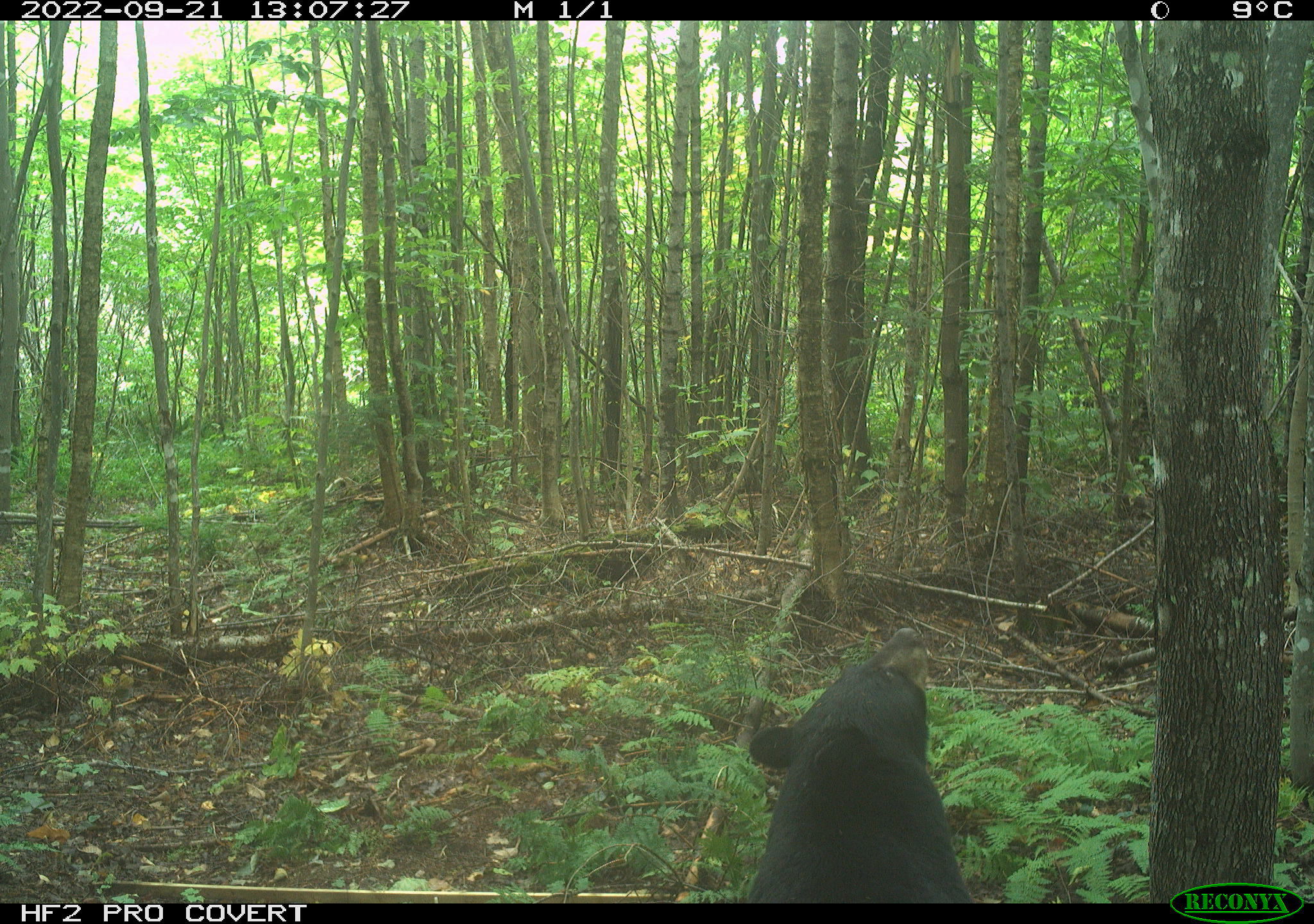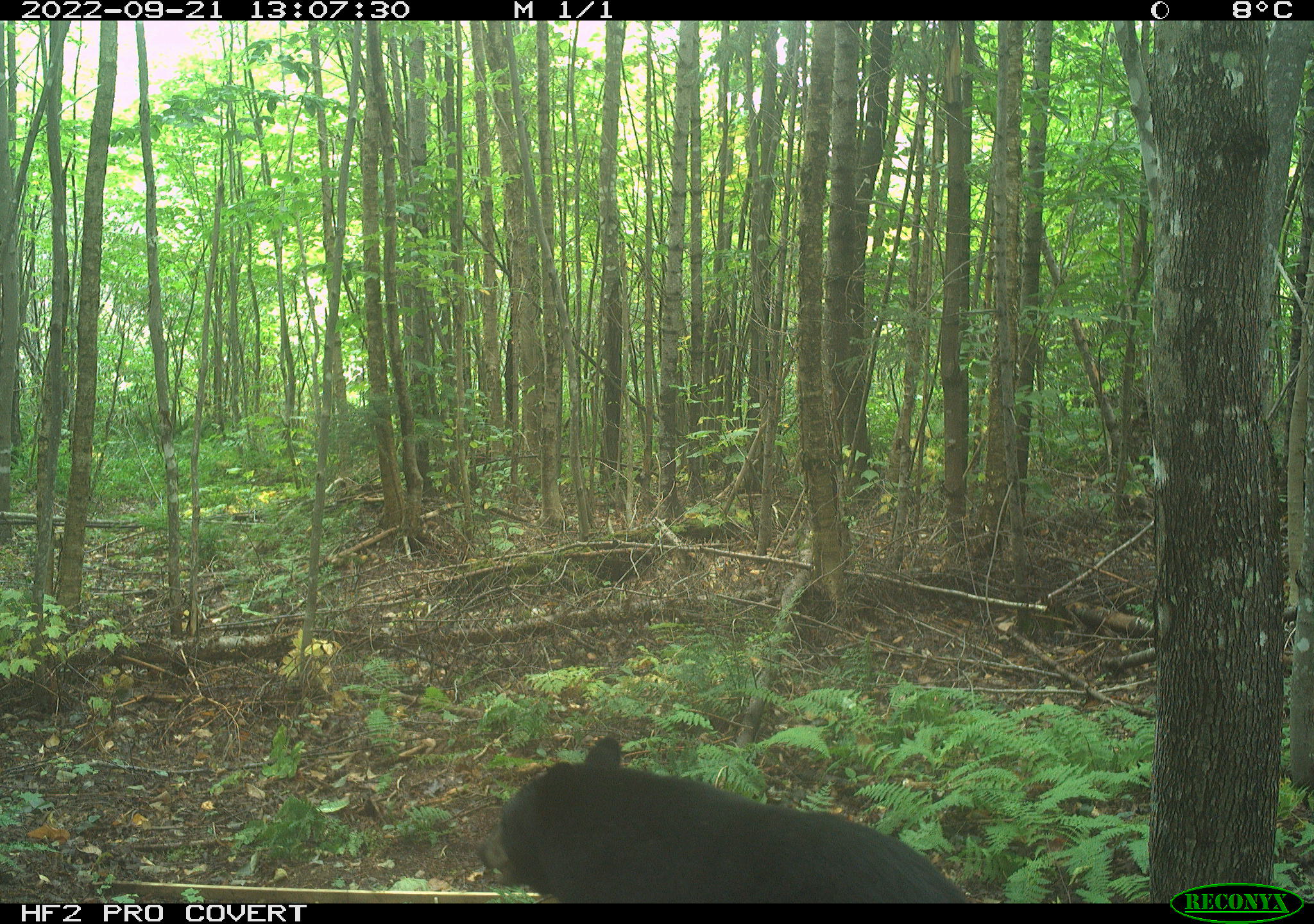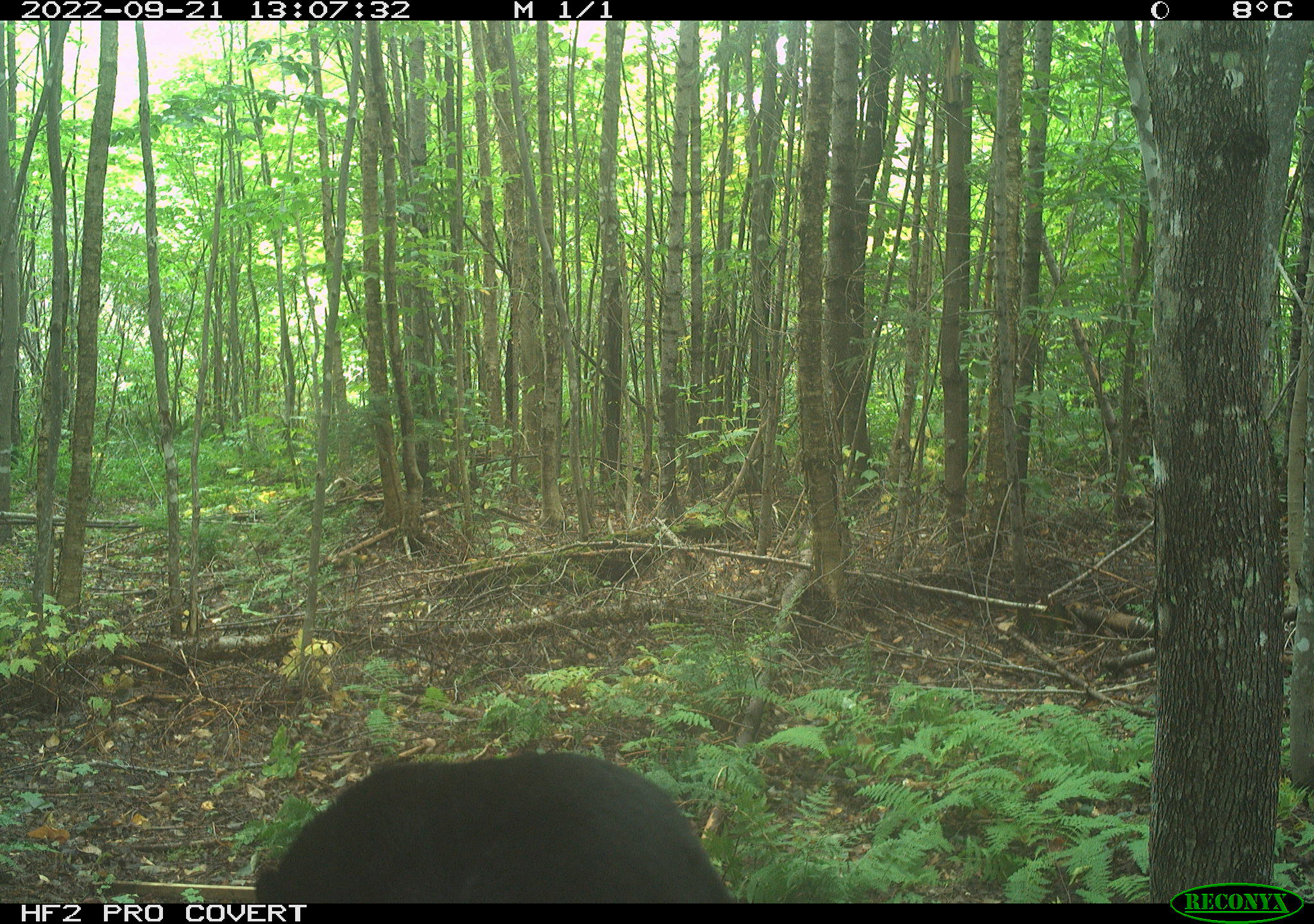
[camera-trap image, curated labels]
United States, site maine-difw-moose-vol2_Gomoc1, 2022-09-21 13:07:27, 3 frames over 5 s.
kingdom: Animalia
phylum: Chordata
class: Mammalia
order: Carnivora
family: Ursidae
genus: Ursus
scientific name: Ursus americanus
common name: black bear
Black bear (Ursus americanus).